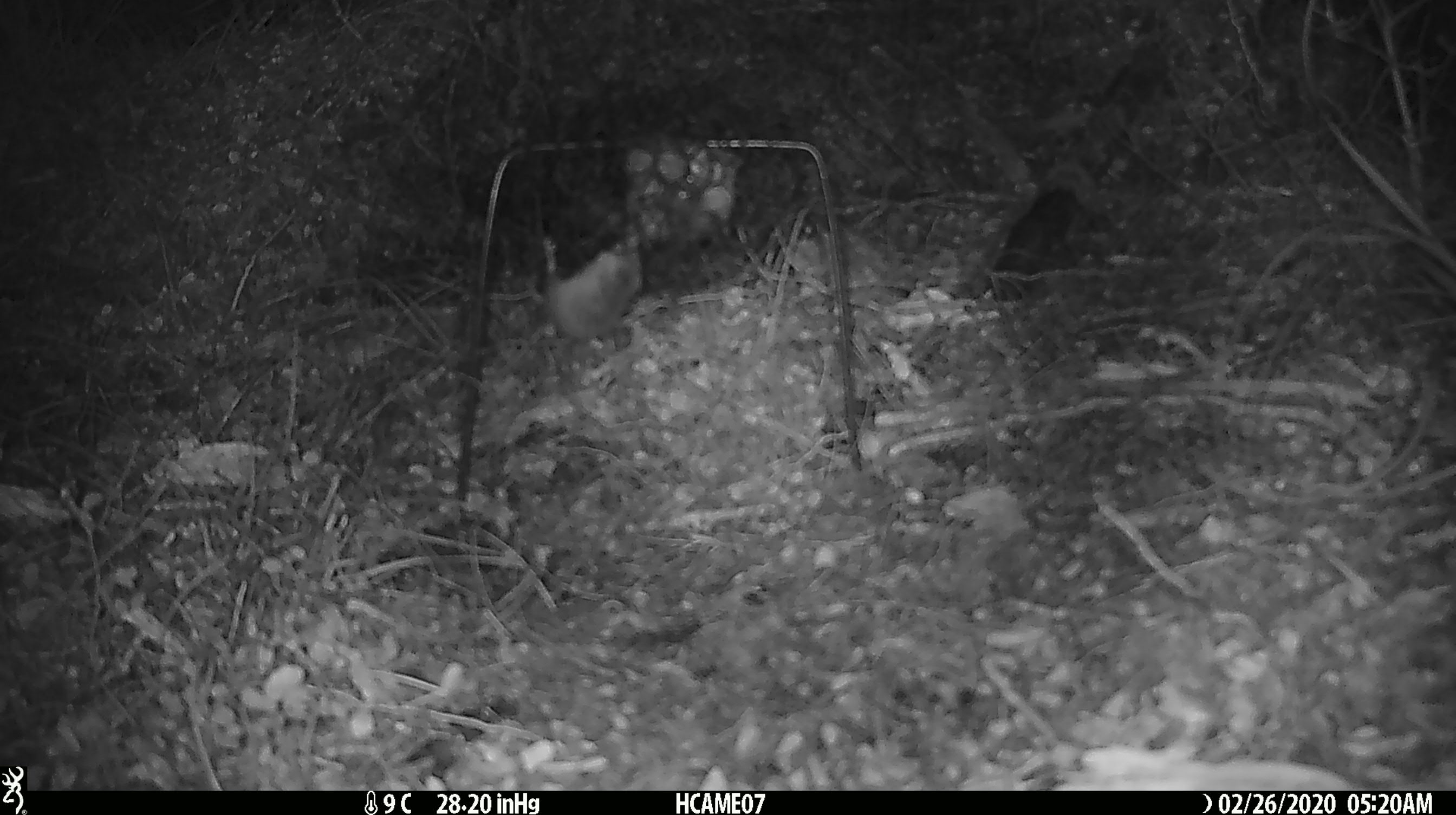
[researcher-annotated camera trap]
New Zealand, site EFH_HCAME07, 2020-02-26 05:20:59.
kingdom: Animalia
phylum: Chordata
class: Mammalia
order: Rodentia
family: Muridae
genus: Mus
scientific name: Mus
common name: mouse